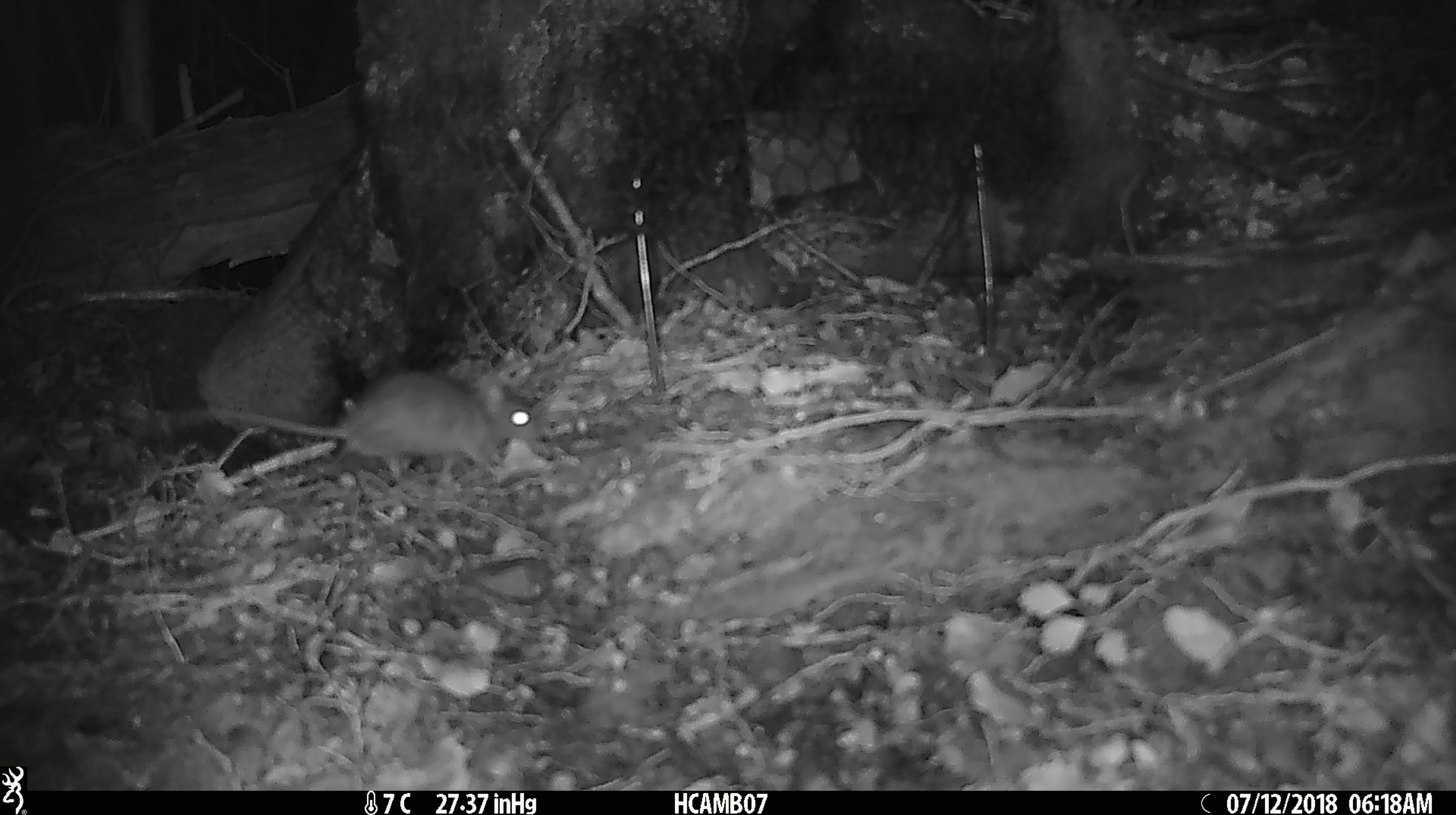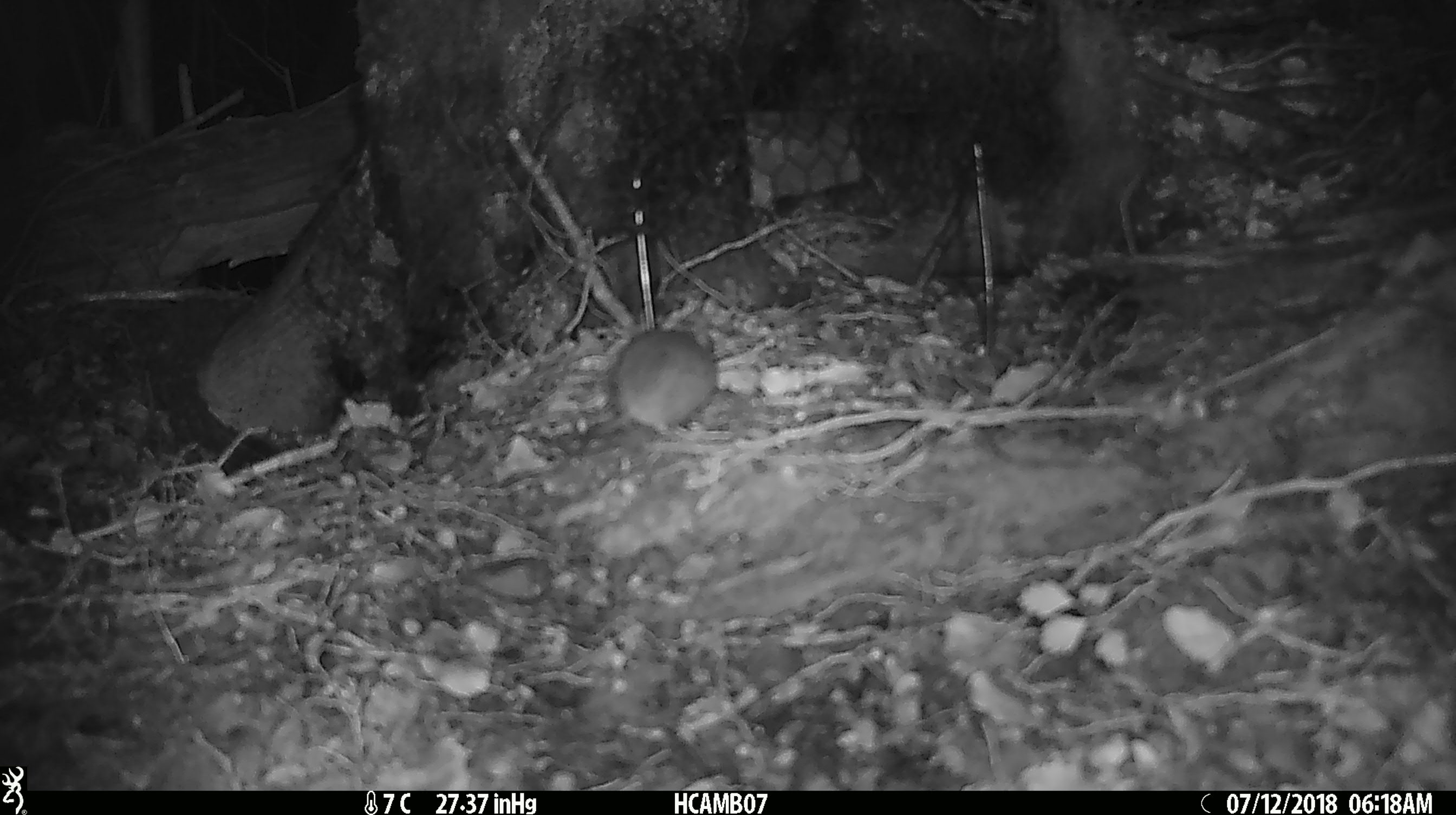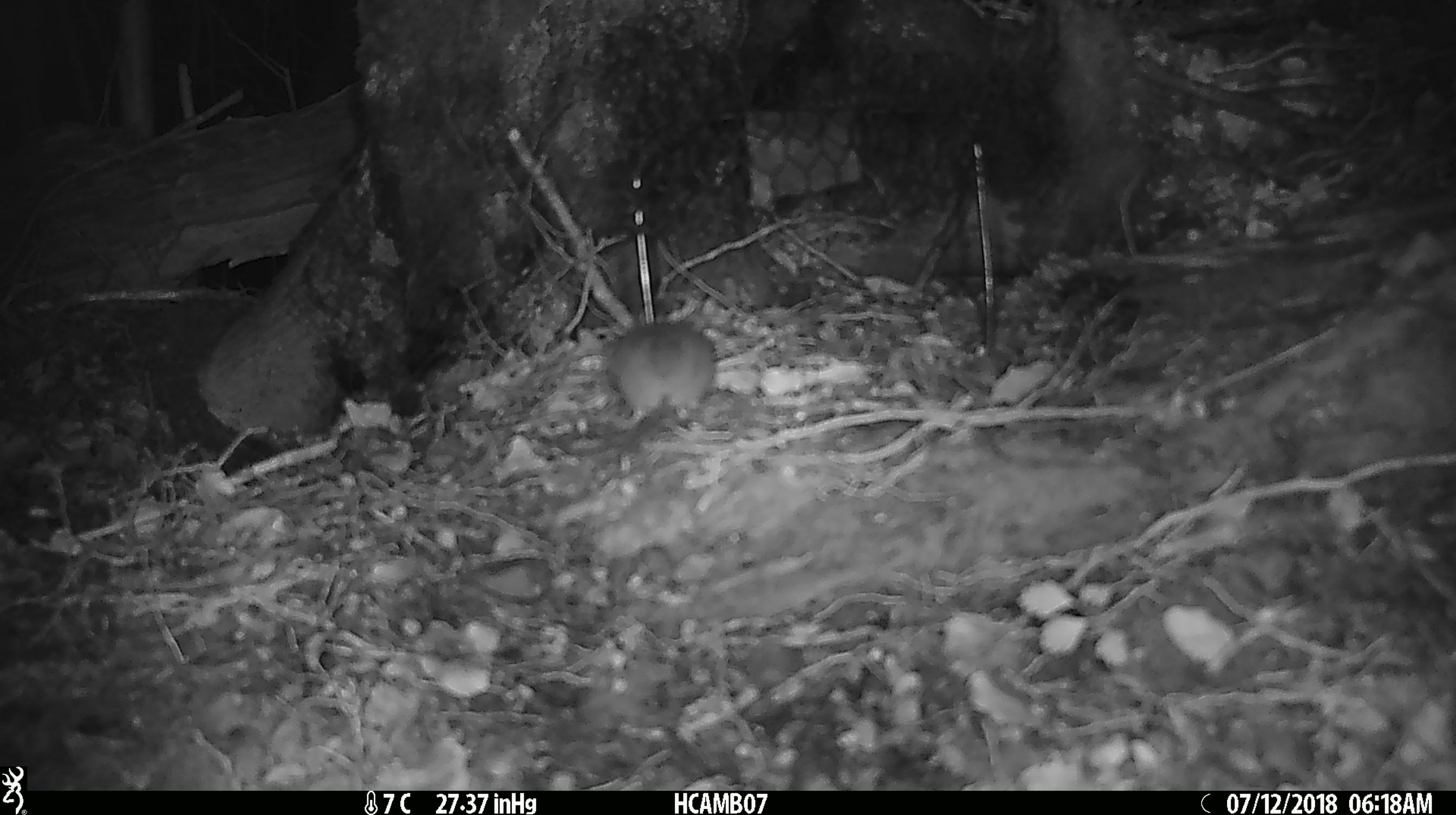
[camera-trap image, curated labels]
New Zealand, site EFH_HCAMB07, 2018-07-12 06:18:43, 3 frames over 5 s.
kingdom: Animalia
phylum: Chordata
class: Mammalia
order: Rodentia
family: Muridae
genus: Mus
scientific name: Mus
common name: mouse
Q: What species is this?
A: Mouse (Mus).